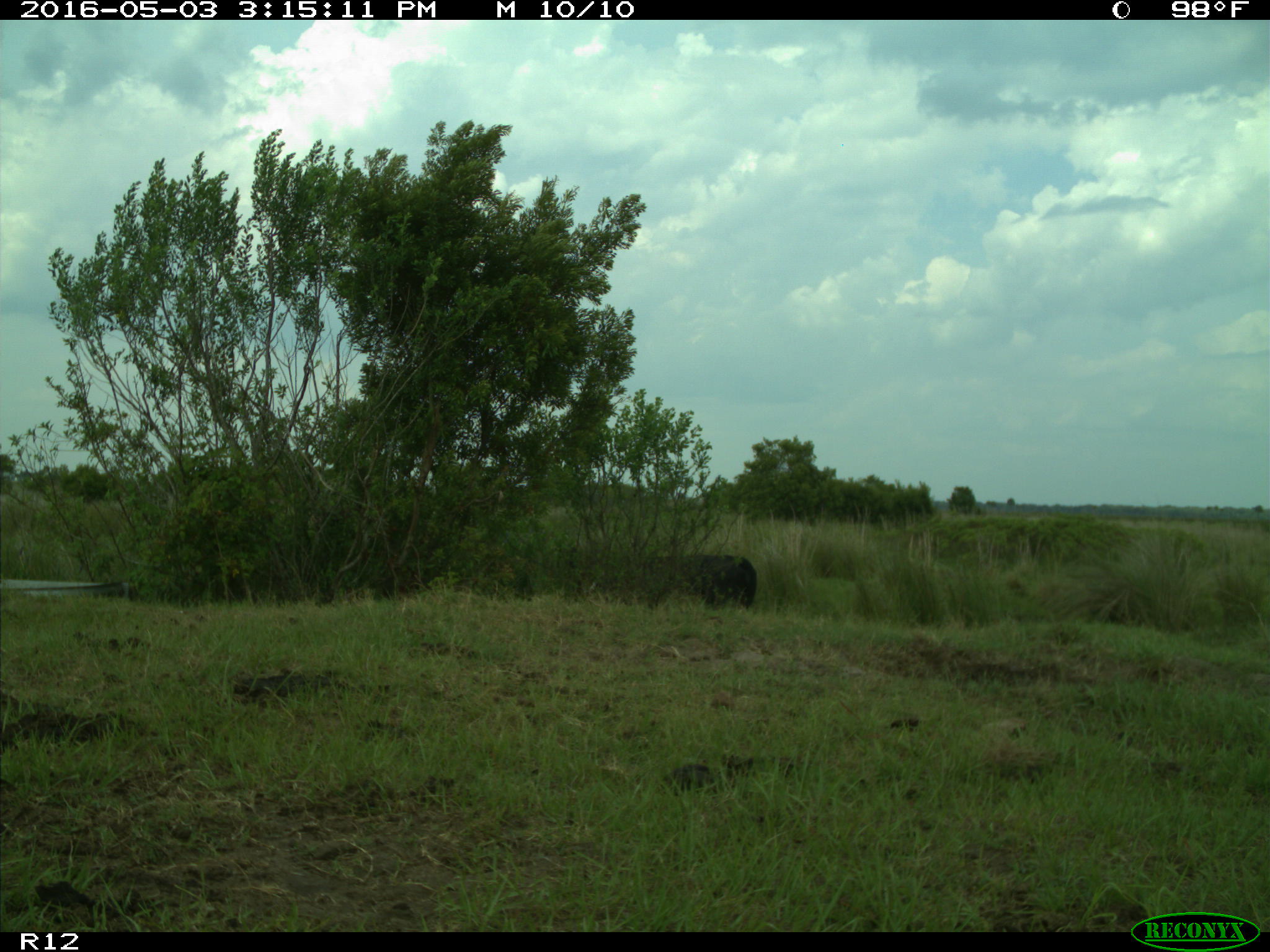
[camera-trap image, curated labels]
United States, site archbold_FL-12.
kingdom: Animalia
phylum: Chordata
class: Mammalia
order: Artiodactyla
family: Bovidae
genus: Bos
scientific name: Bos taurus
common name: domestic cow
Bos taurus (domestic cow).